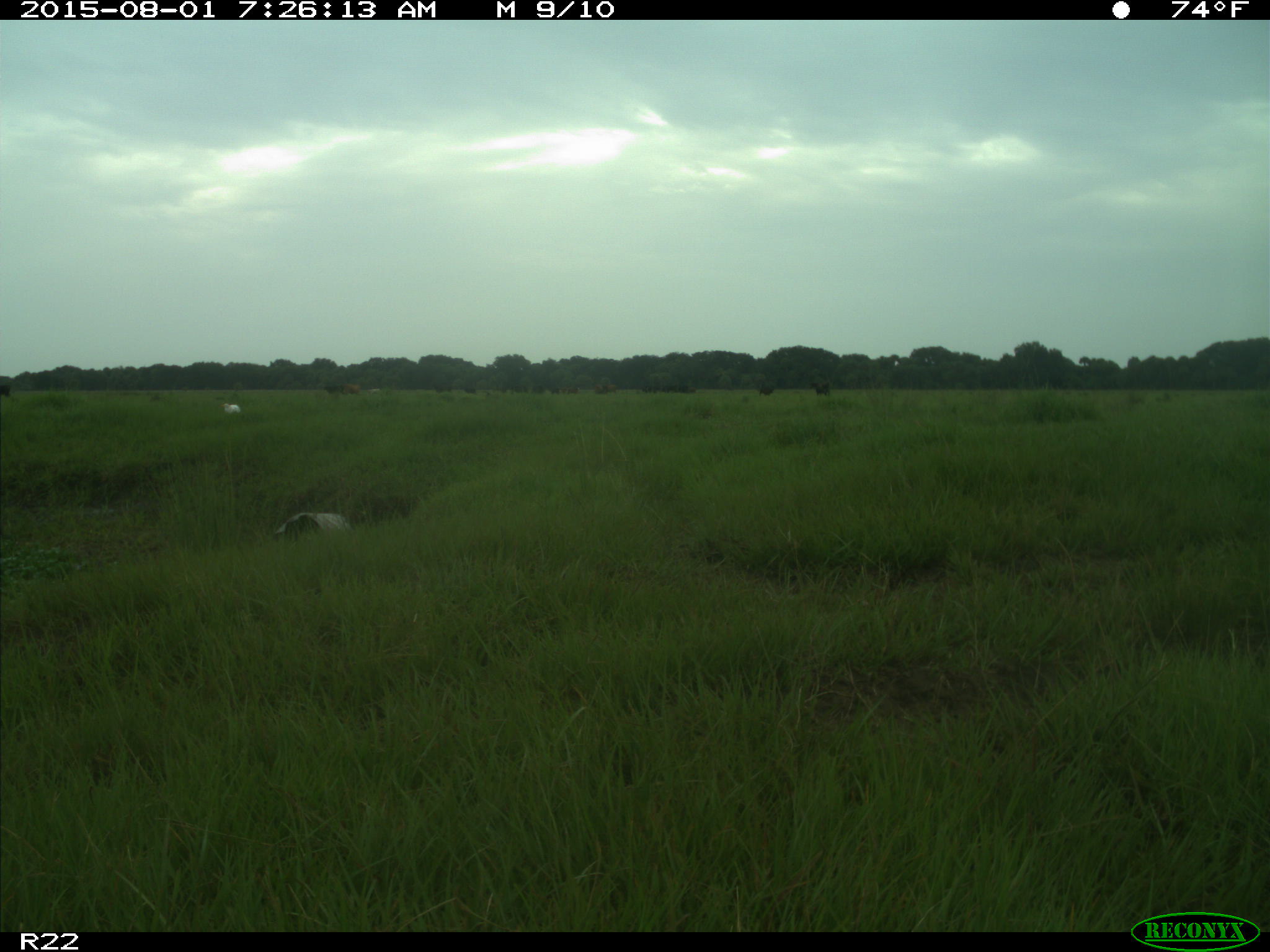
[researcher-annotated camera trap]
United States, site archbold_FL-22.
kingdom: Animalia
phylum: Chordata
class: Mammalia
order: Artiodactyla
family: Bovidae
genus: Bos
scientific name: Bos taurus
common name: domestic cow